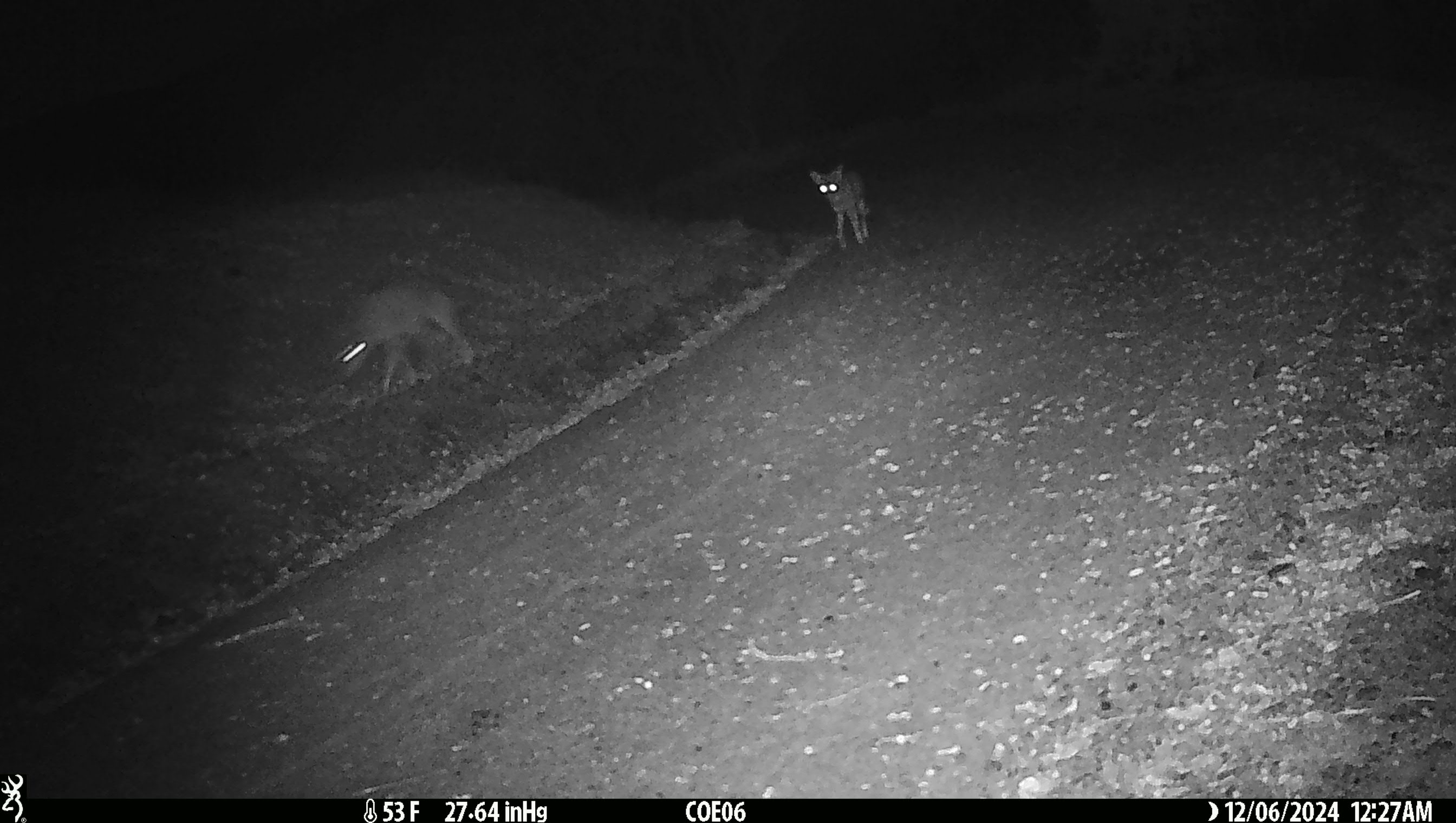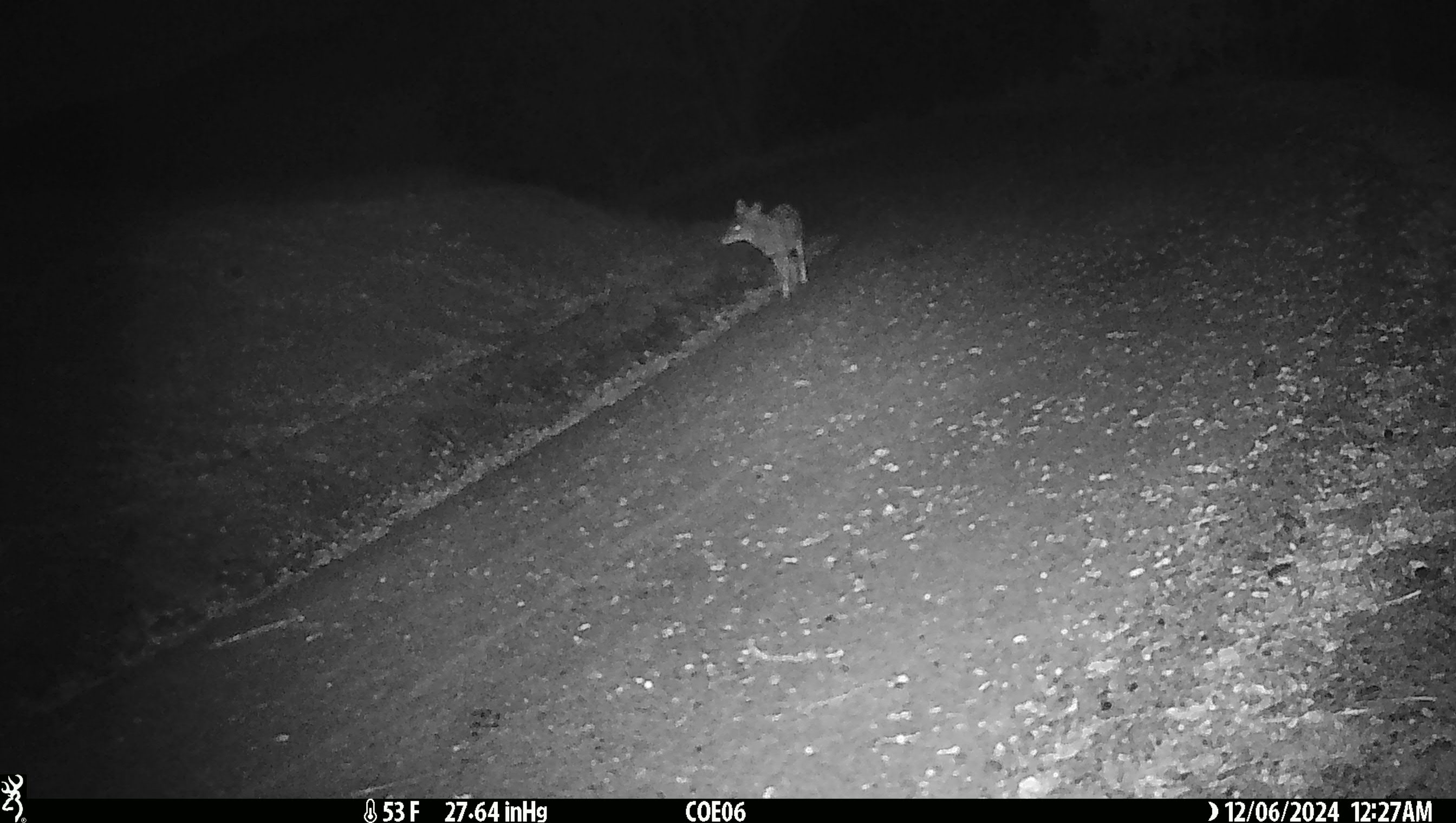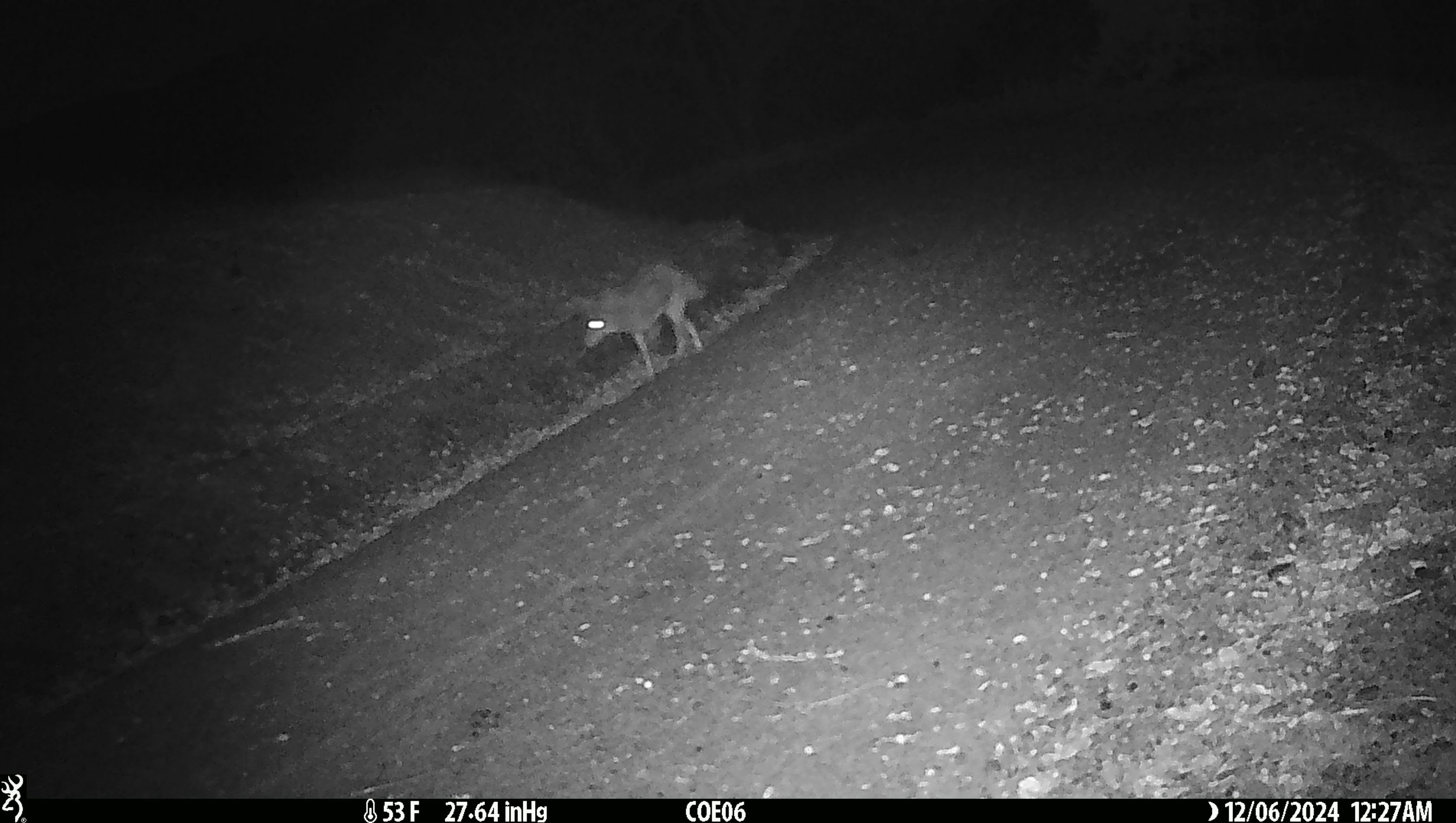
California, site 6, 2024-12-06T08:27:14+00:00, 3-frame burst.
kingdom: Animalia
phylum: Chordata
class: Mammalia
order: Carnivora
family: Canidae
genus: Canis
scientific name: Canis latrans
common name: coyote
Coyote (Canis latrans).